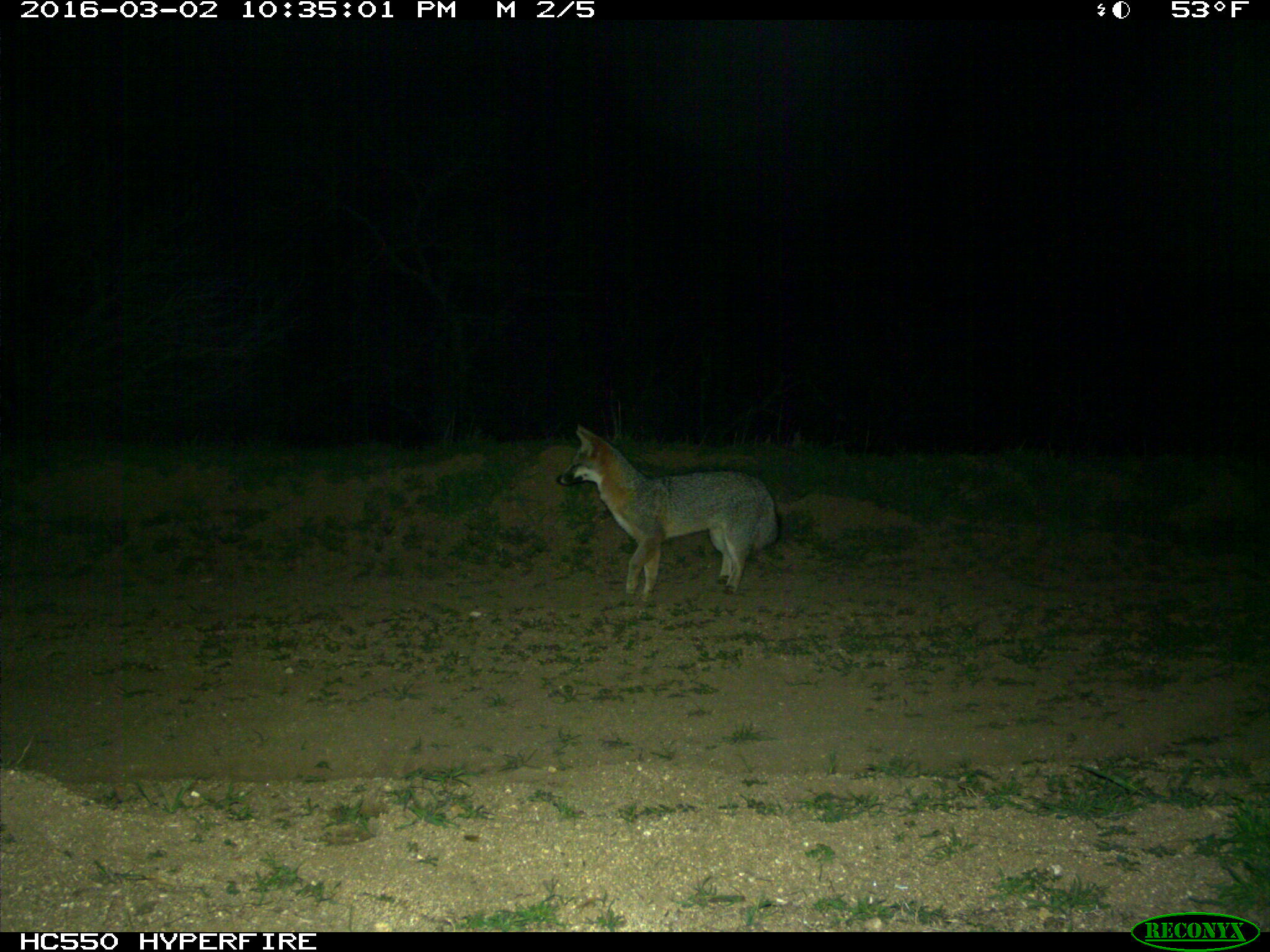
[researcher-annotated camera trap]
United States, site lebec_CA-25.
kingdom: Animalia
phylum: Chordata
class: Mammalia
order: Carnivora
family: Canidae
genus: Urocyon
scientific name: Urocyon cinereoargenteus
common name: gray fox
Urocyon cinereoargenteus (gray fox).